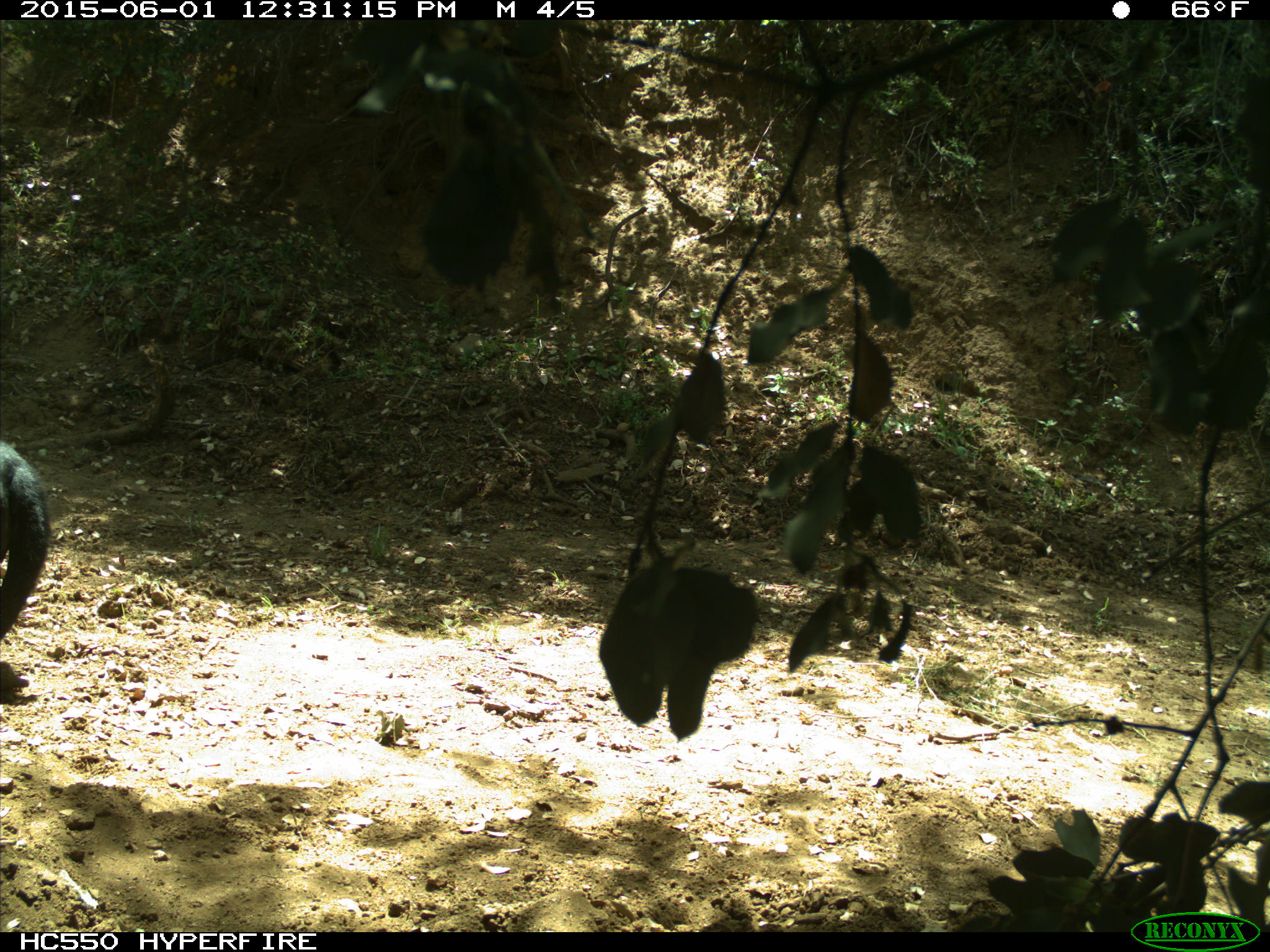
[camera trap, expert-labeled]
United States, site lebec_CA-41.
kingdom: Animalia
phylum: Chordata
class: Mammalia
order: Artiodactyla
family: Bovidae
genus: Bos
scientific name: Bos taurus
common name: domestic cow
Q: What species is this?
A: Bos taurus (domestic cow).